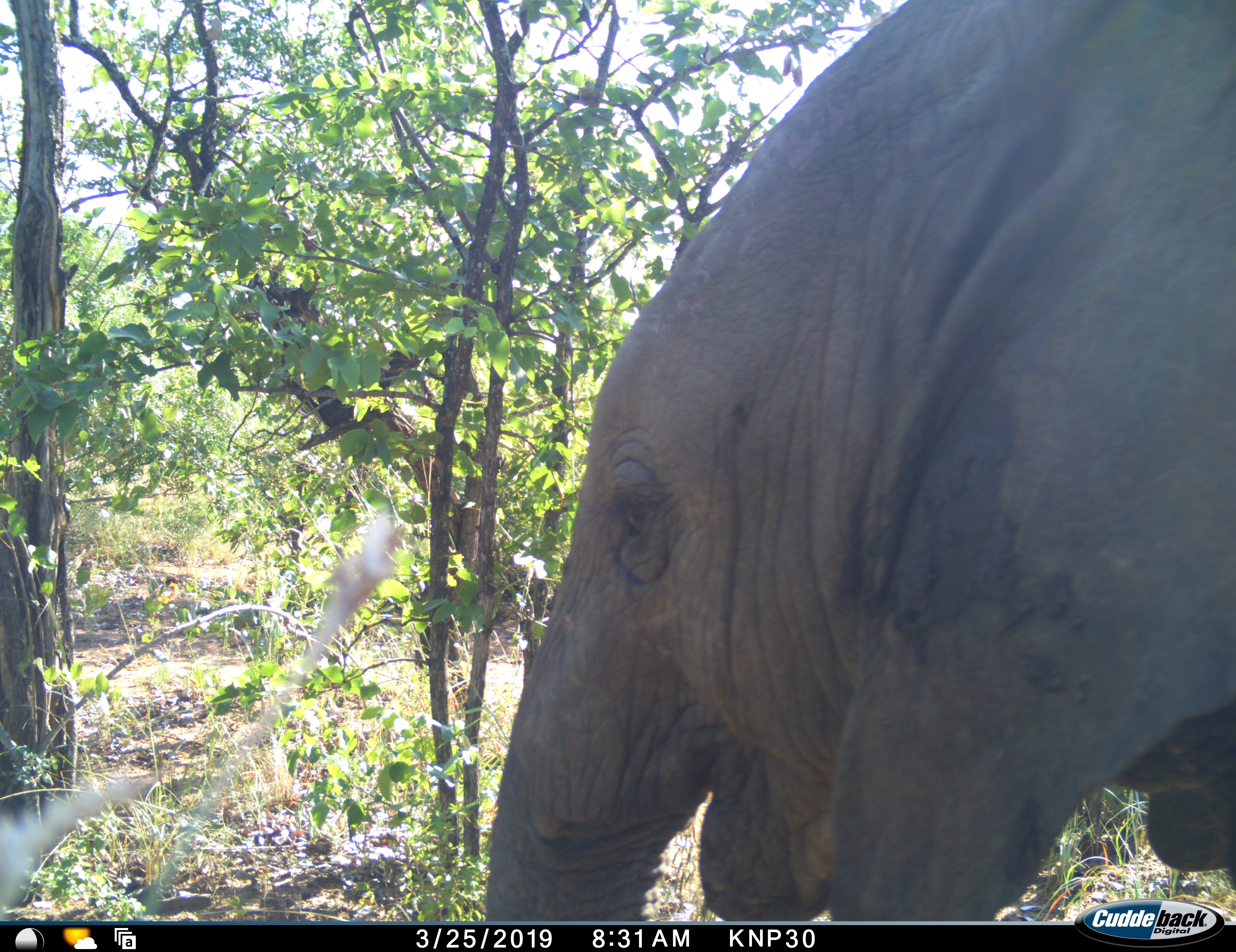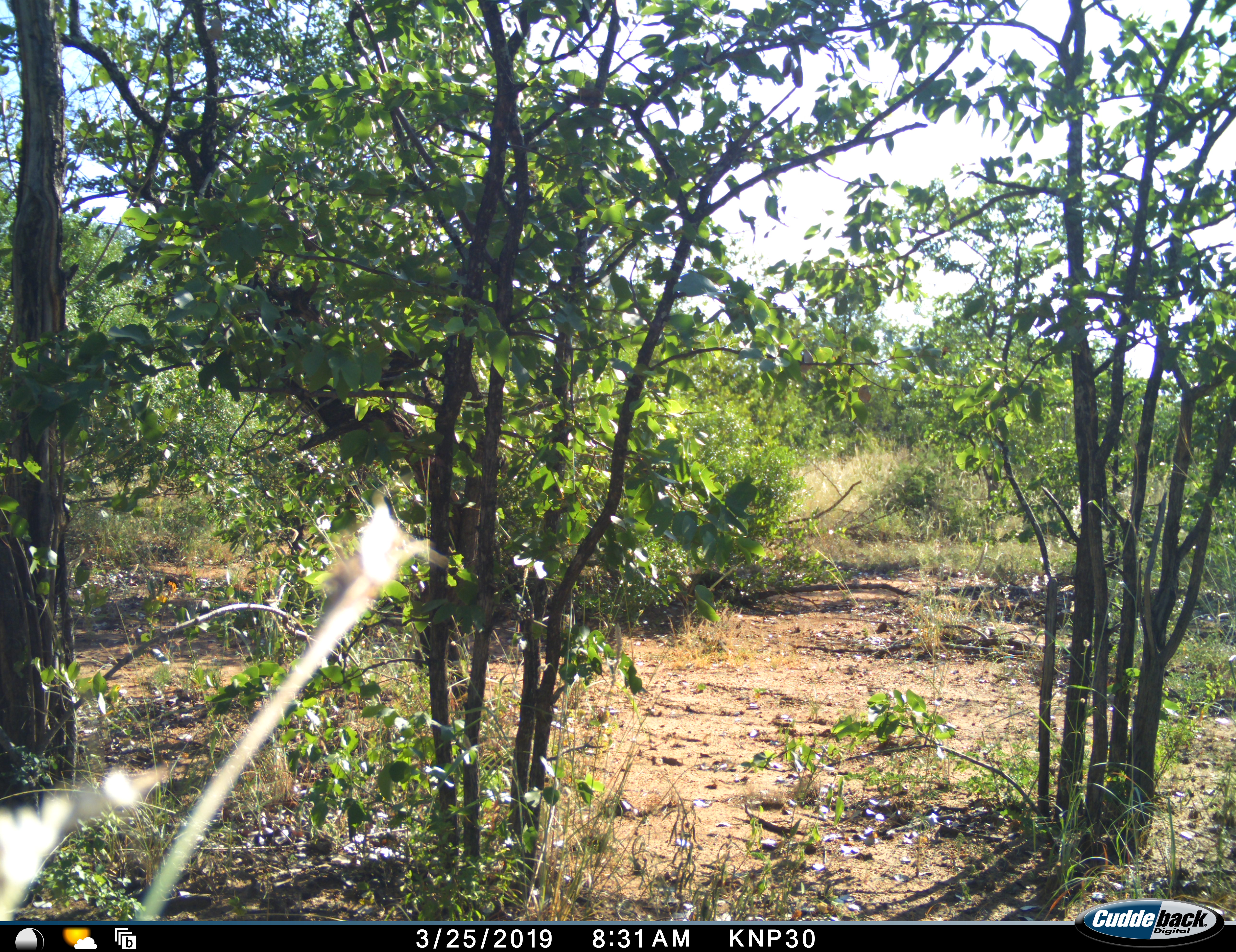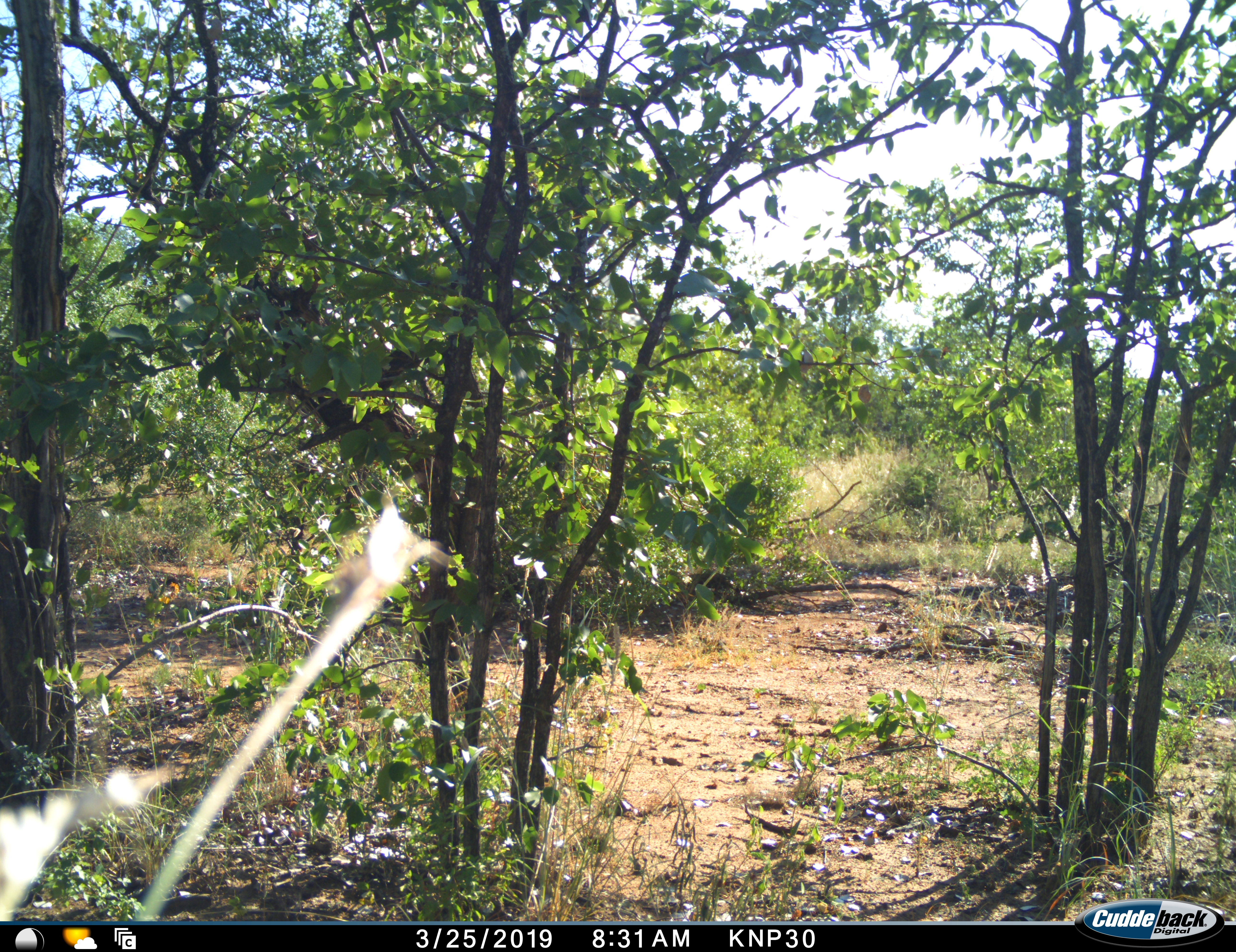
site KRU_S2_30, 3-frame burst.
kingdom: Animalia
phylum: Chordata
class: Mammalia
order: Proboscidea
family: Elephantidae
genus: Loxodonta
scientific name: Loxodonta africana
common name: african bush elephant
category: elephant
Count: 1.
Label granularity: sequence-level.